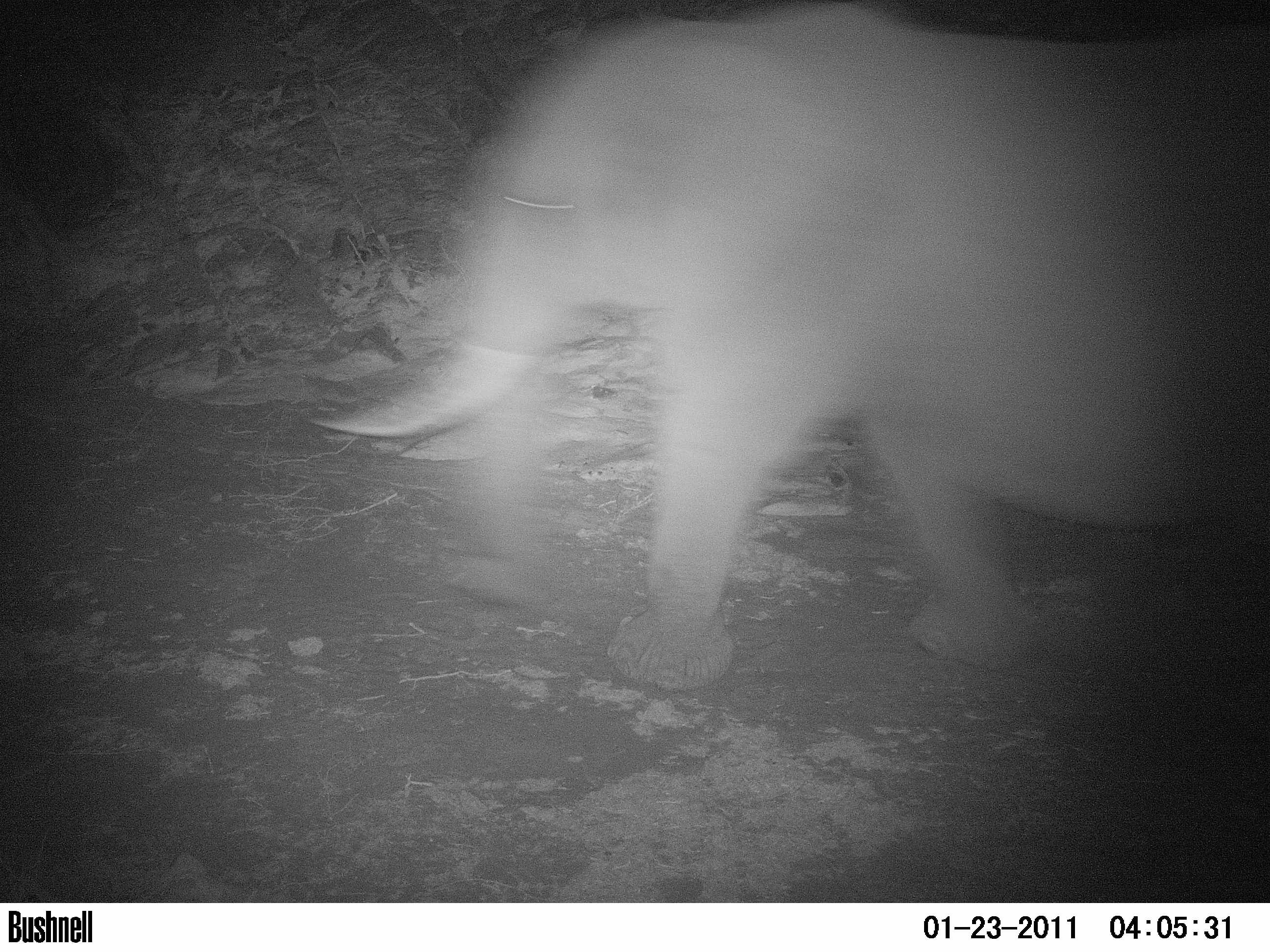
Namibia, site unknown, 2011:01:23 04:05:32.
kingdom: Animalia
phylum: Chordata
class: Mammalia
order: Proboscidea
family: Elephantidae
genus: Loxodonta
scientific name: Loxodonta africana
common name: african elephant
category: loxodanta africana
Loxodanta africana (african elephant) (Loxodonta africana).